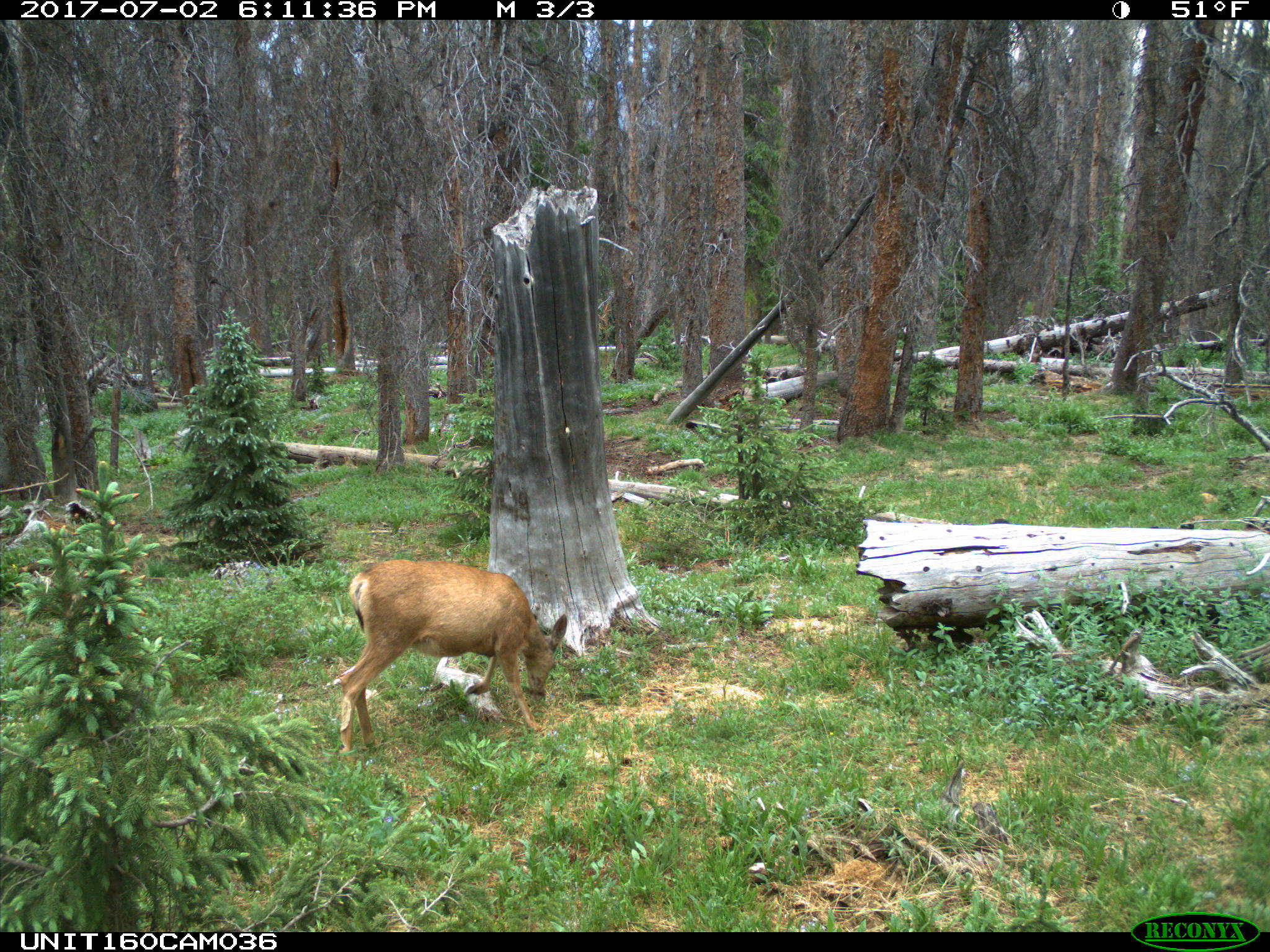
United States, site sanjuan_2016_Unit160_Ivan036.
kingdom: Animalia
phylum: Chordata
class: Mammalia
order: Artiodactyla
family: Cervidae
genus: Odocoileus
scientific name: Odocoileus hemionus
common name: mule deer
Odocoileus hemionus (mule deer).